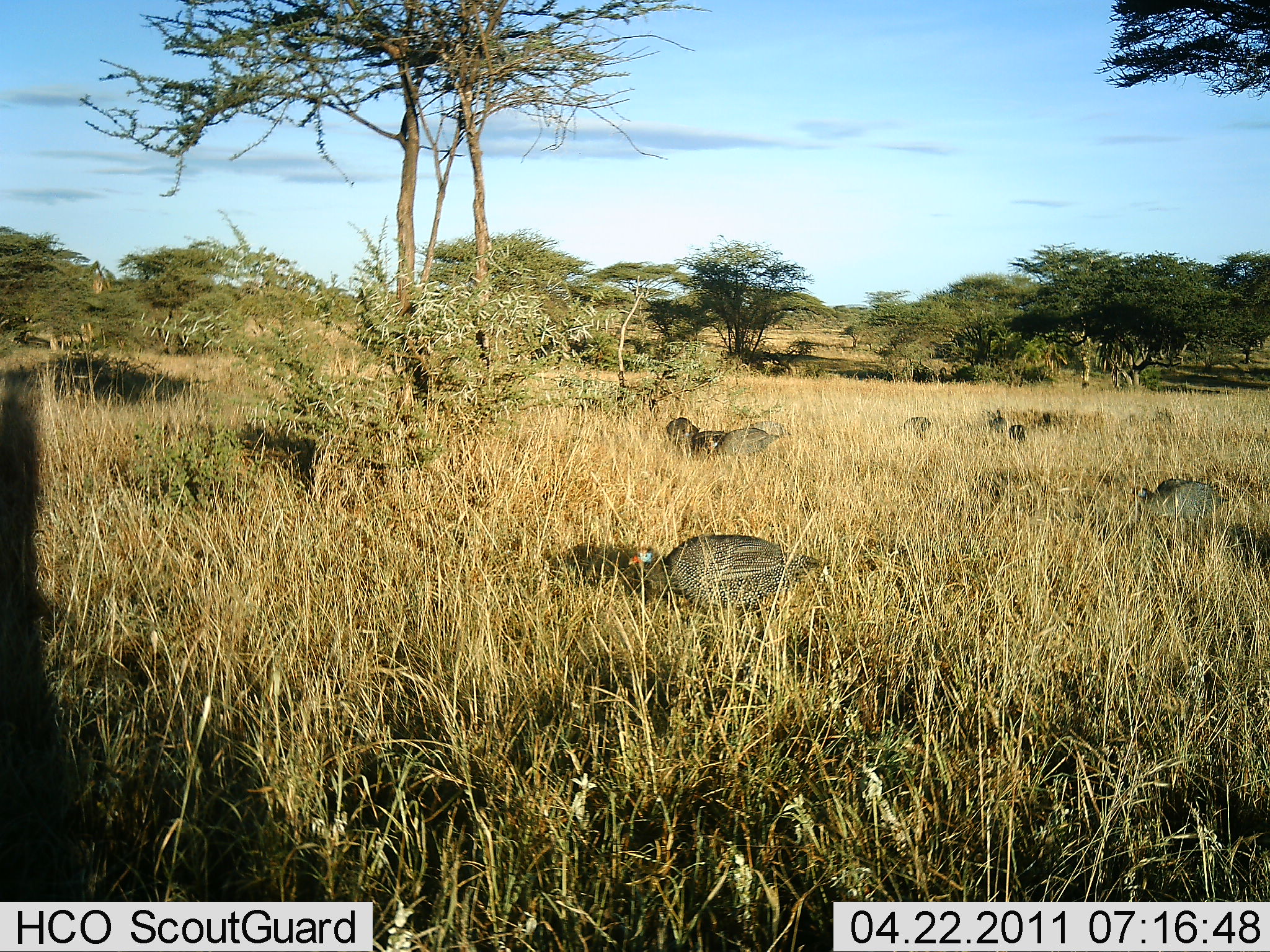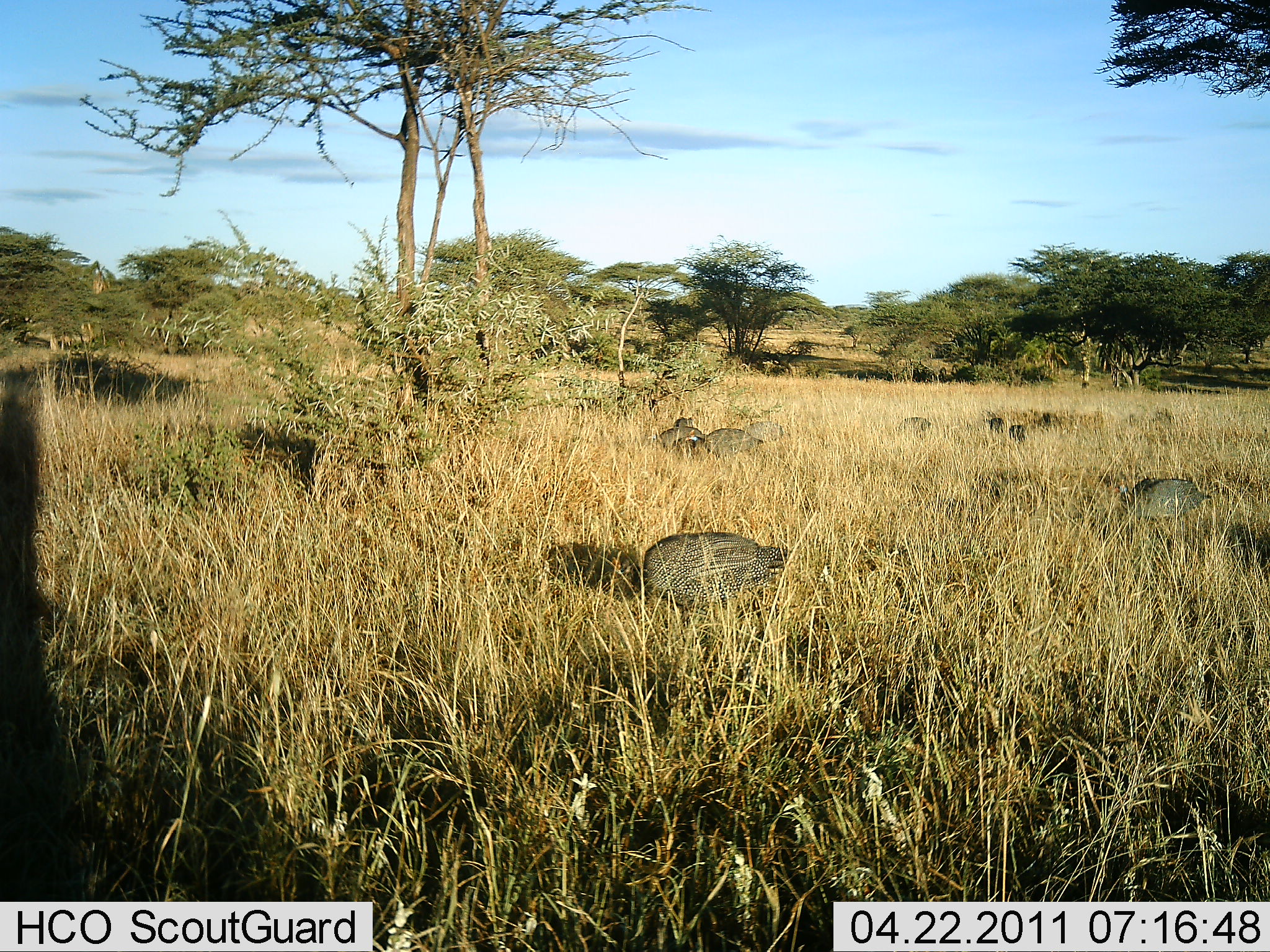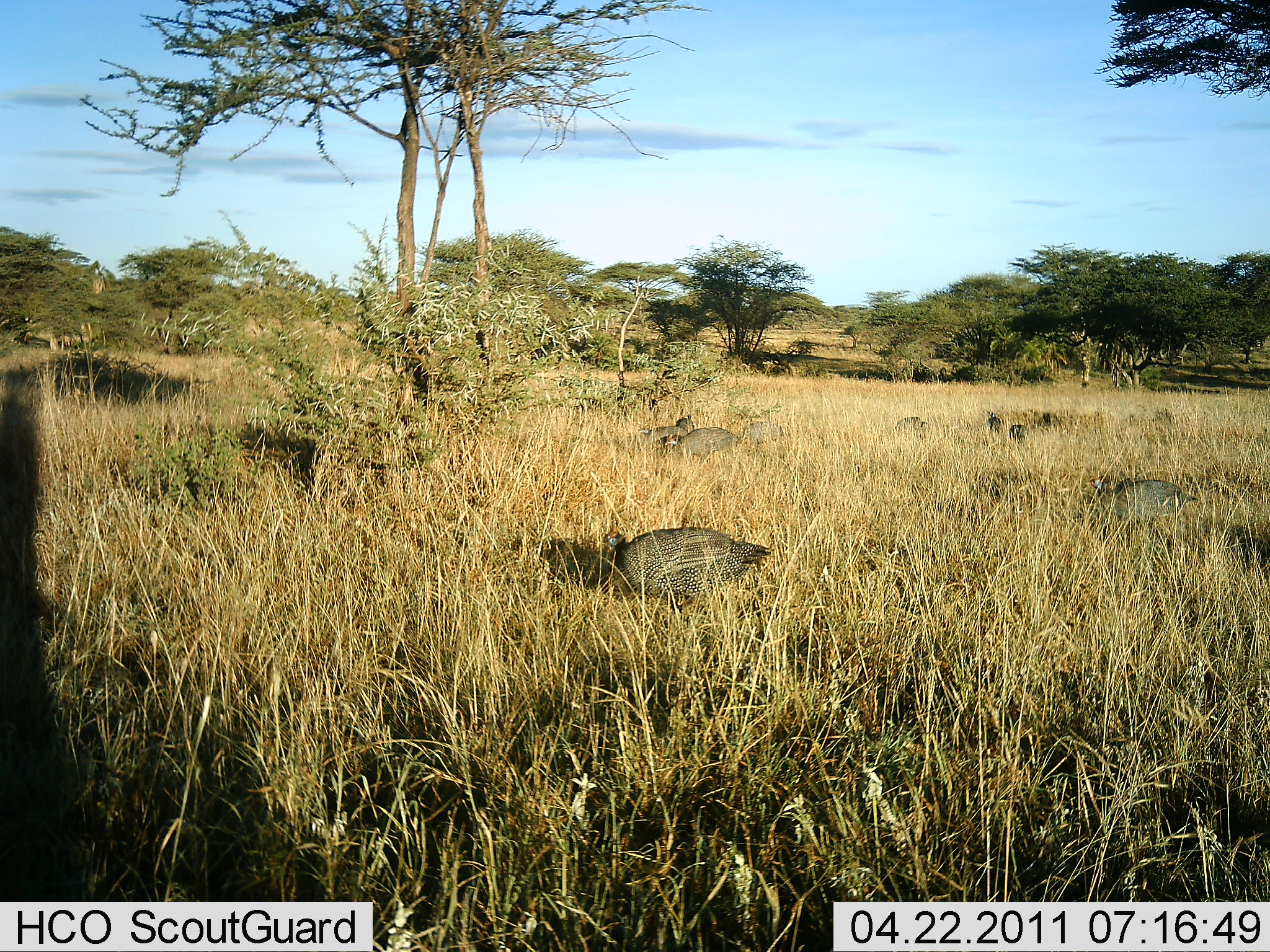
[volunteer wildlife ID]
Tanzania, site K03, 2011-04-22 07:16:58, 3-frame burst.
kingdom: Animalia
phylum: Chordata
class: Aves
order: Galliformes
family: Numididae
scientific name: Numididae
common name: guinea fowl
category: guineafowl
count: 8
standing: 30%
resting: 0%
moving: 50%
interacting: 0%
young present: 0%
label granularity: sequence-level